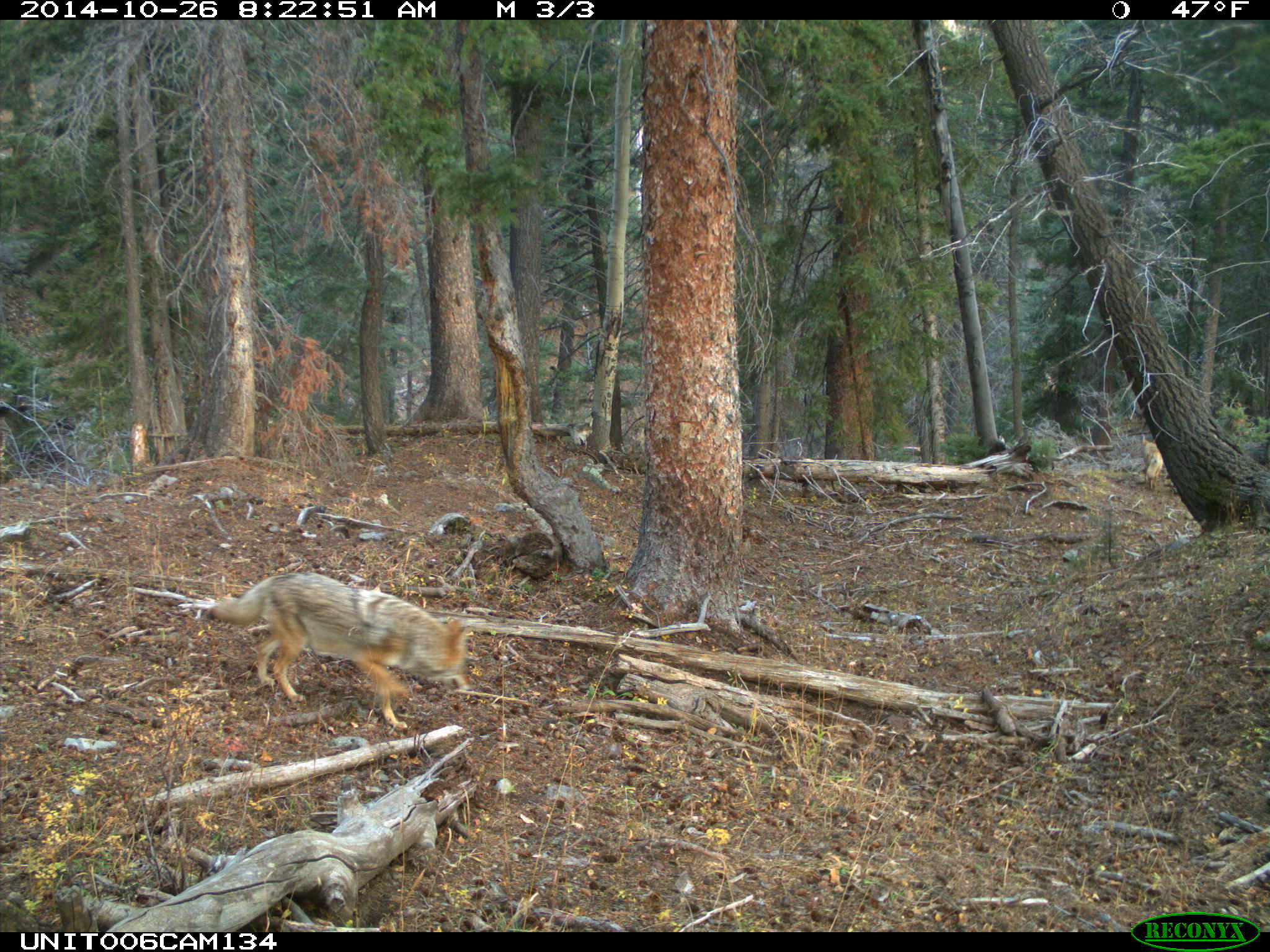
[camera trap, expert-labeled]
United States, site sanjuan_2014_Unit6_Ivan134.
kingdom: Animalia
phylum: Chordata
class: Mammalia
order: Carnivora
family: Canidae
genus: Canis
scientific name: Canis latrans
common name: coyote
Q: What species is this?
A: Canis latrans (coyote).